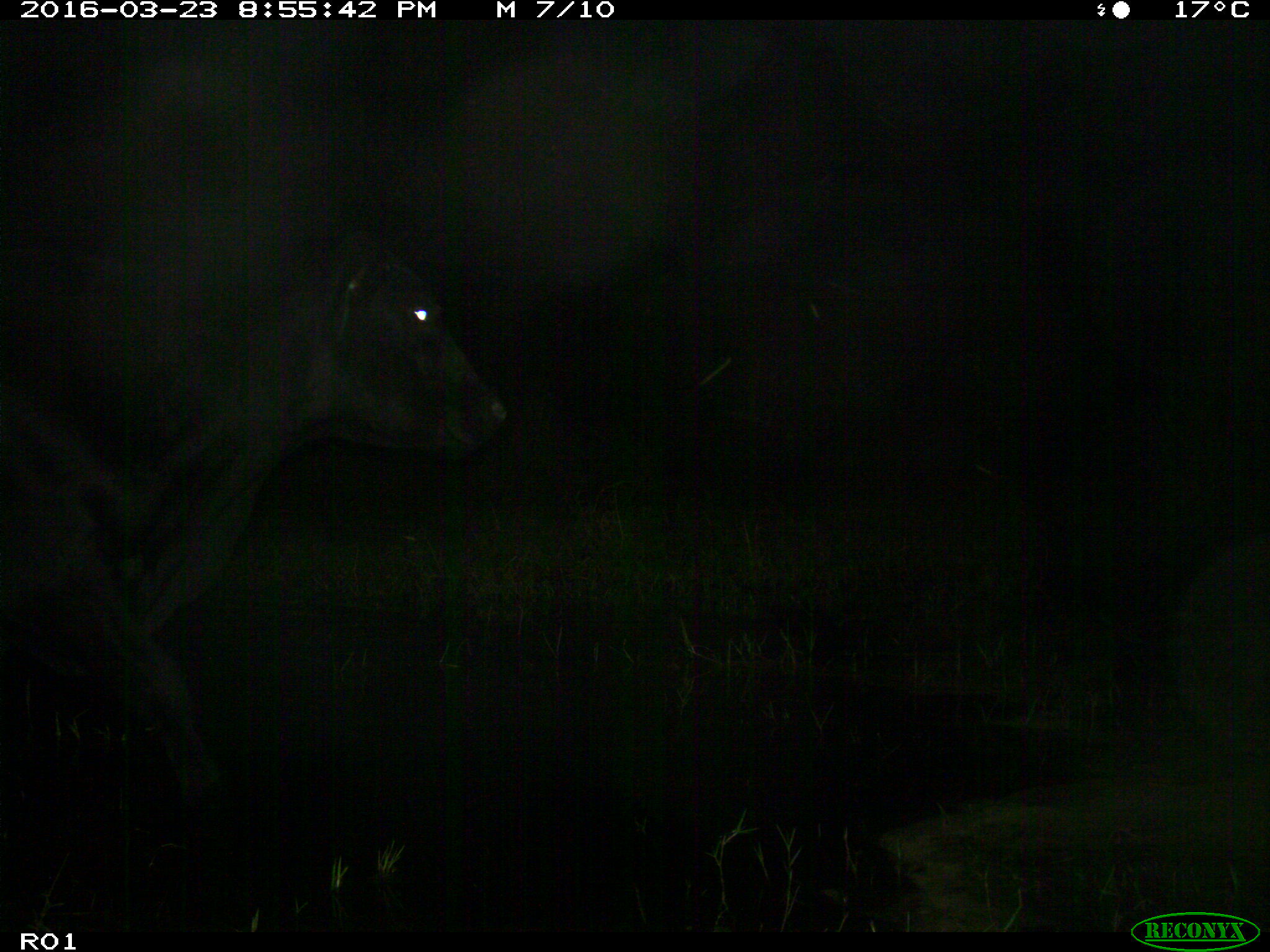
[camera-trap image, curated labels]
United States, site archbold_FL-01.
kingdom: Animalia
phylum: Chordata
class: Mammalia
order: Artiodactyla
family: Bovidae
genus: Bos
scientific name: Bos taurus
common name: domestic cow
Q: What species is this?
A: Bos taurus (domestic cow).